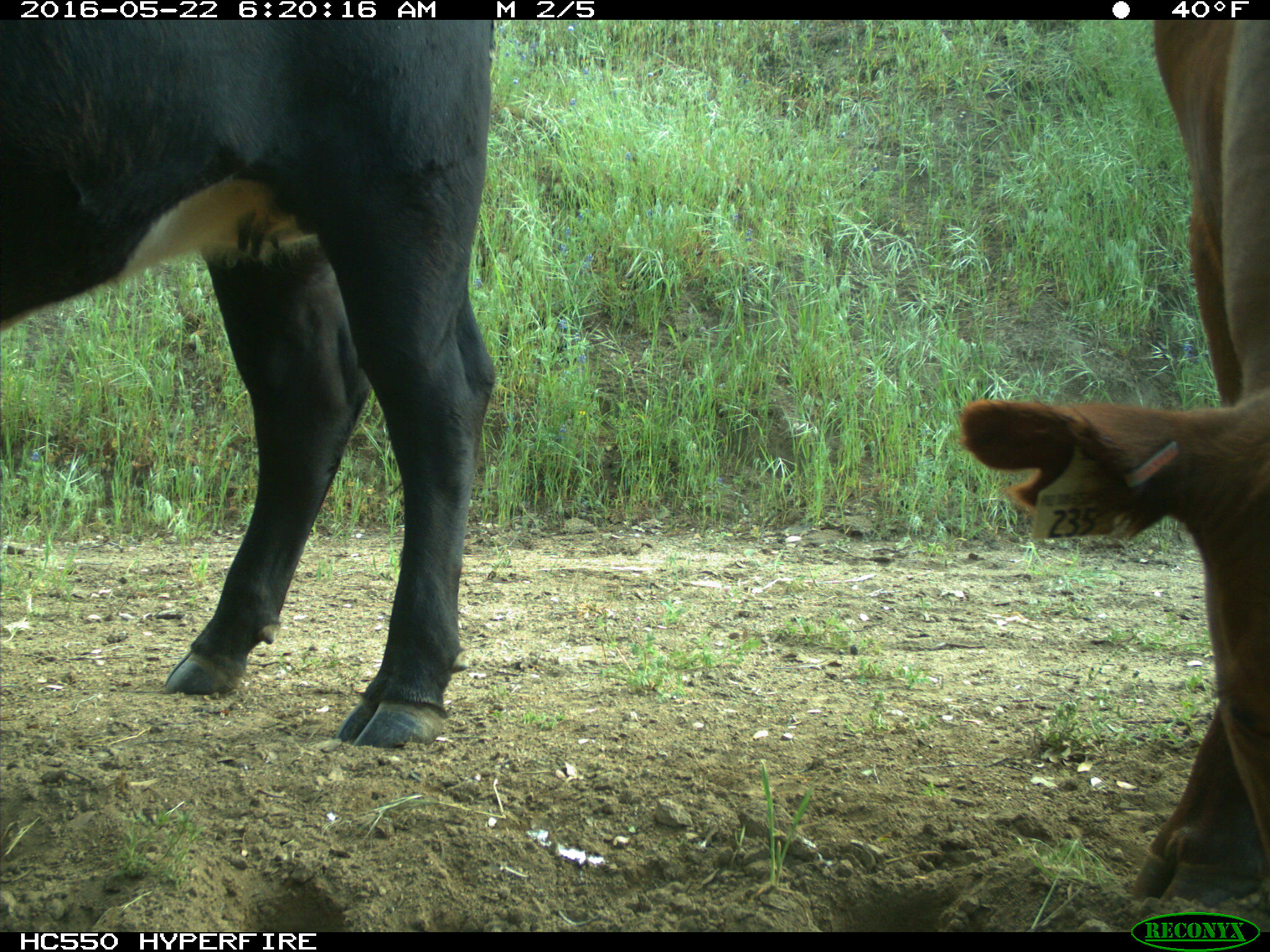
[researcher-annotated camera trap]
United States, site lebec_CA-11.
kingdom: Animalia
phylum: Chordata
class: Mammalia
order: Artiodactyla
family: Bovidae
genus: Bos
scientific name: Bos taurus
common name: domestic cow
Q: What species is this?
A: Bos taurus (domestic cow).